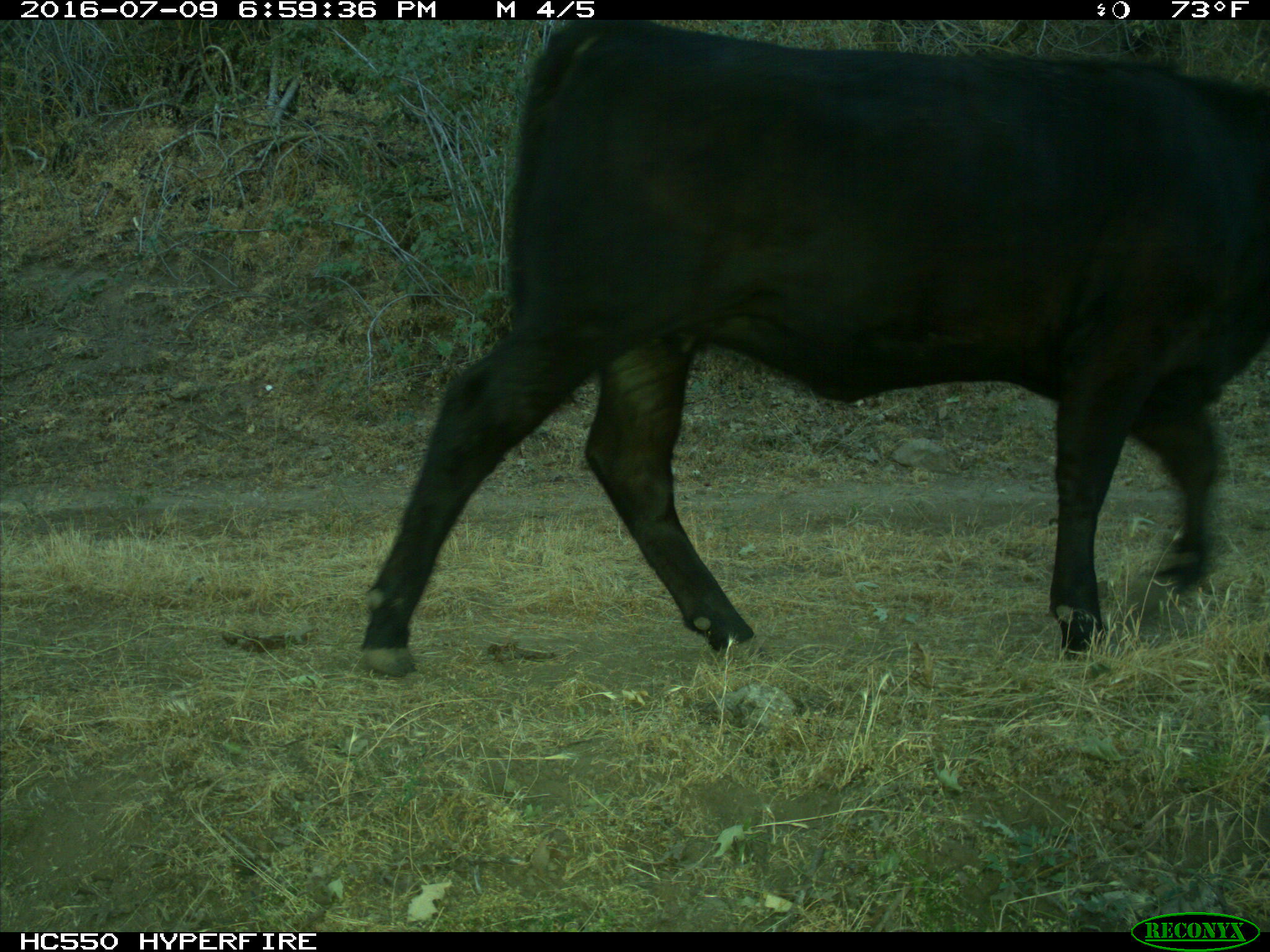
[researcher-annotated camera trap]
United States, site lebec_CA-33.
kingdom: Animalia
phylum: Chordata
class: Mammalia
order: Artiodactyla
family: Bovidae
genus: Bos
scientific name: Bos taurus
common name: domestic cow